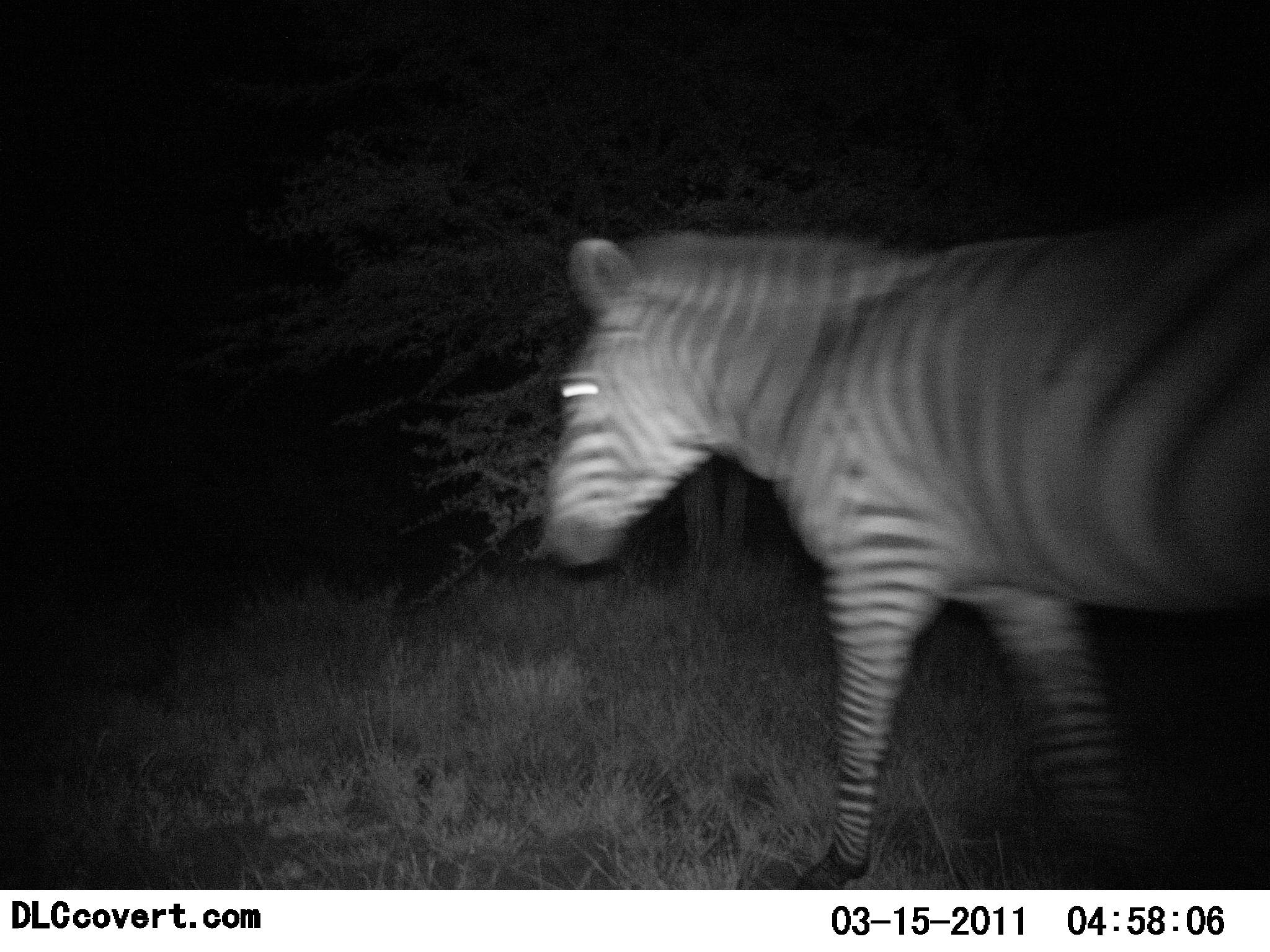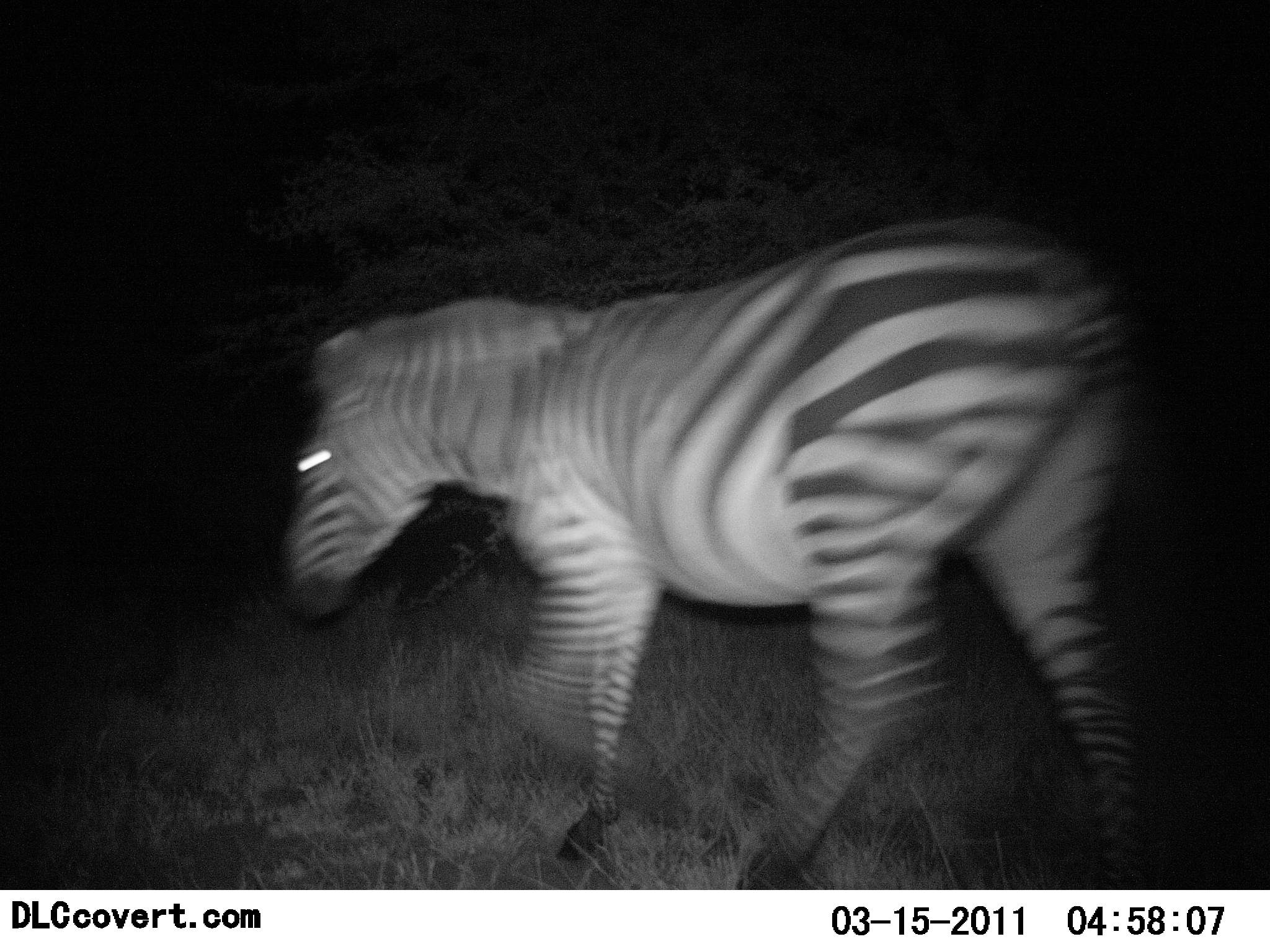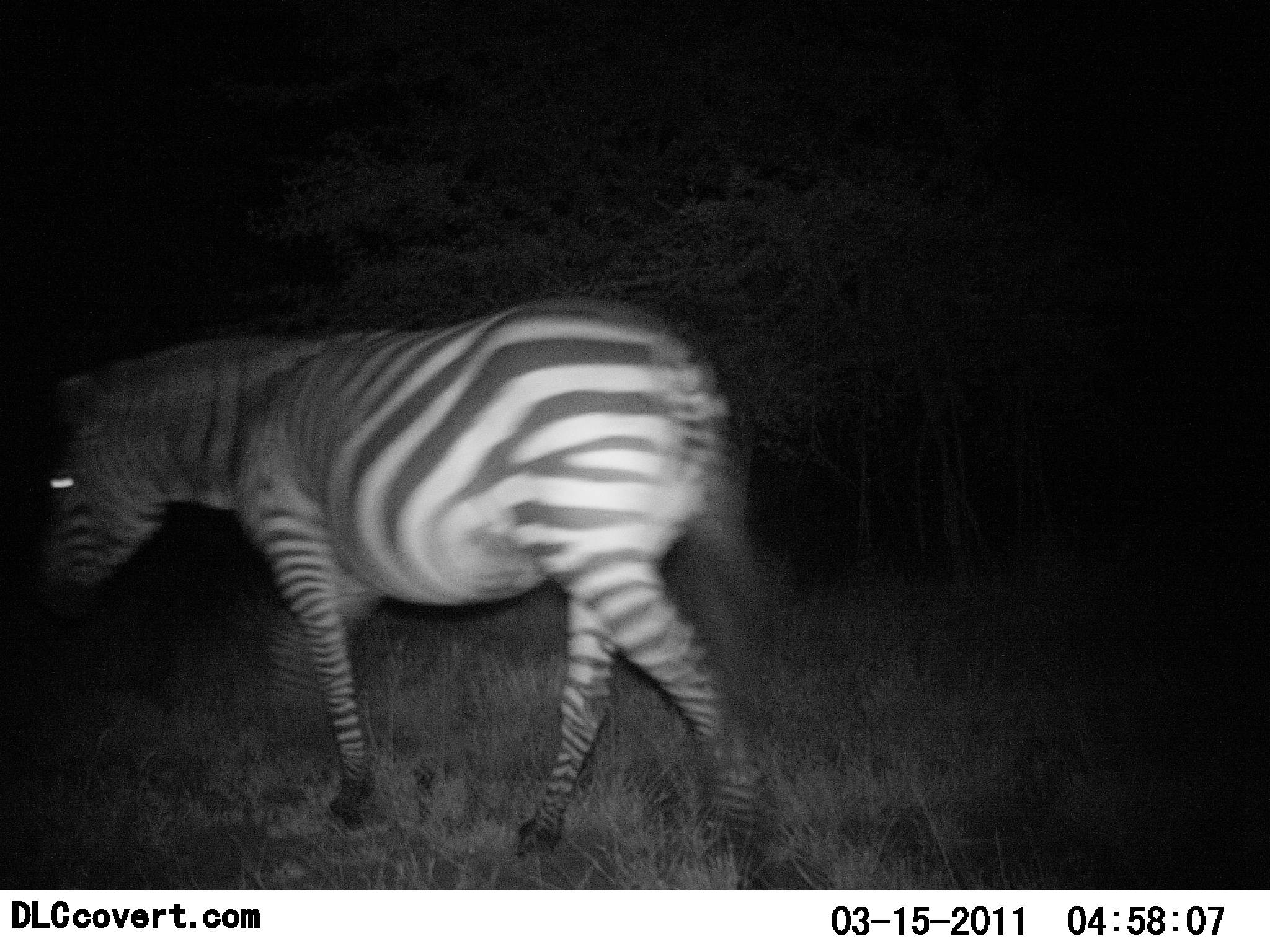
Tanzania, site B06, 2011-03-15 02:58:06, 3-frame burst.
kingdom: Animalia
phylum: Chordata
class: Mammalia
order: Perissodactyla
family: Equidae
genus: Equus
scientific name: Equus quagga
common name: plains zebra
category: zebra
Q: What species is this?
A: Zebra (plains zebra) (Equus quagga).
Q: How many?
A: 1.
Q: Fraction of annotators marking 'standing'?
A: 0%.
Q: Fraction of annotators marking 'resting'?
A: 0%.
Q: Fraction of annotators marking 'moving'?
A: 100%.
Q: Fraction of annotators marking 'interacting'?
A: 0%.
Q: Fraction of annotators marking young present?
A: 0%.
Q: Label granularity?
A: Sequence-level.